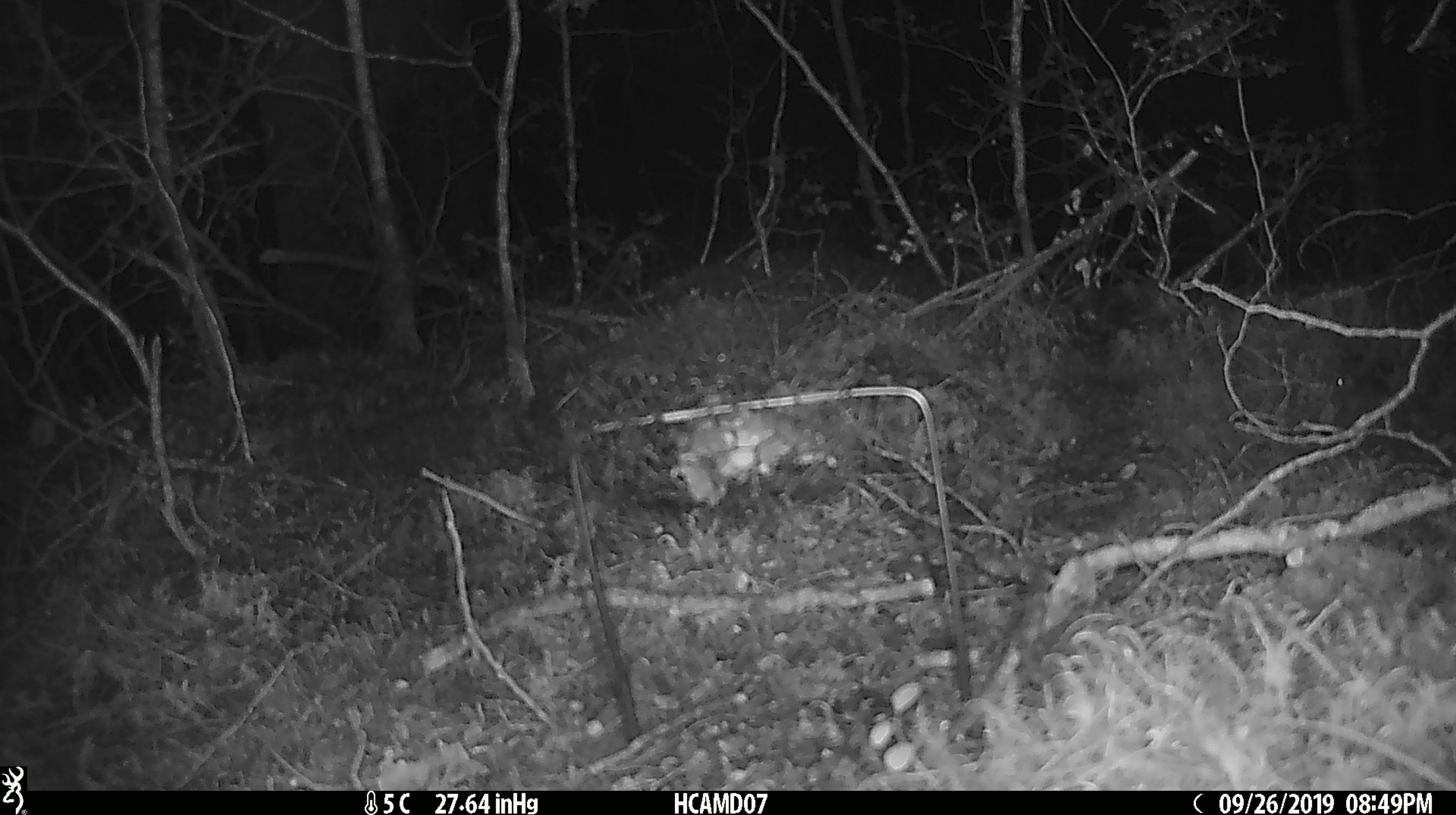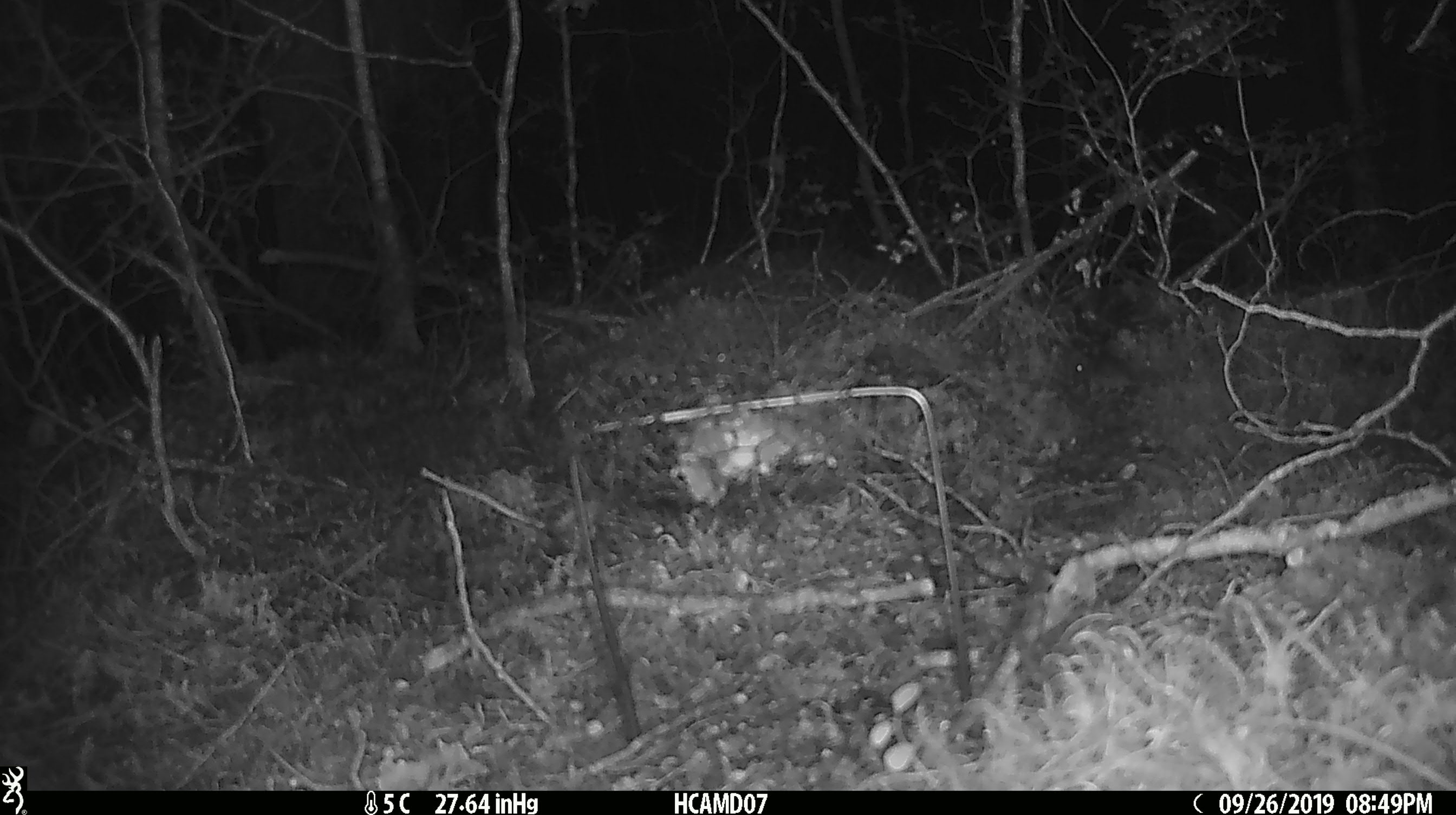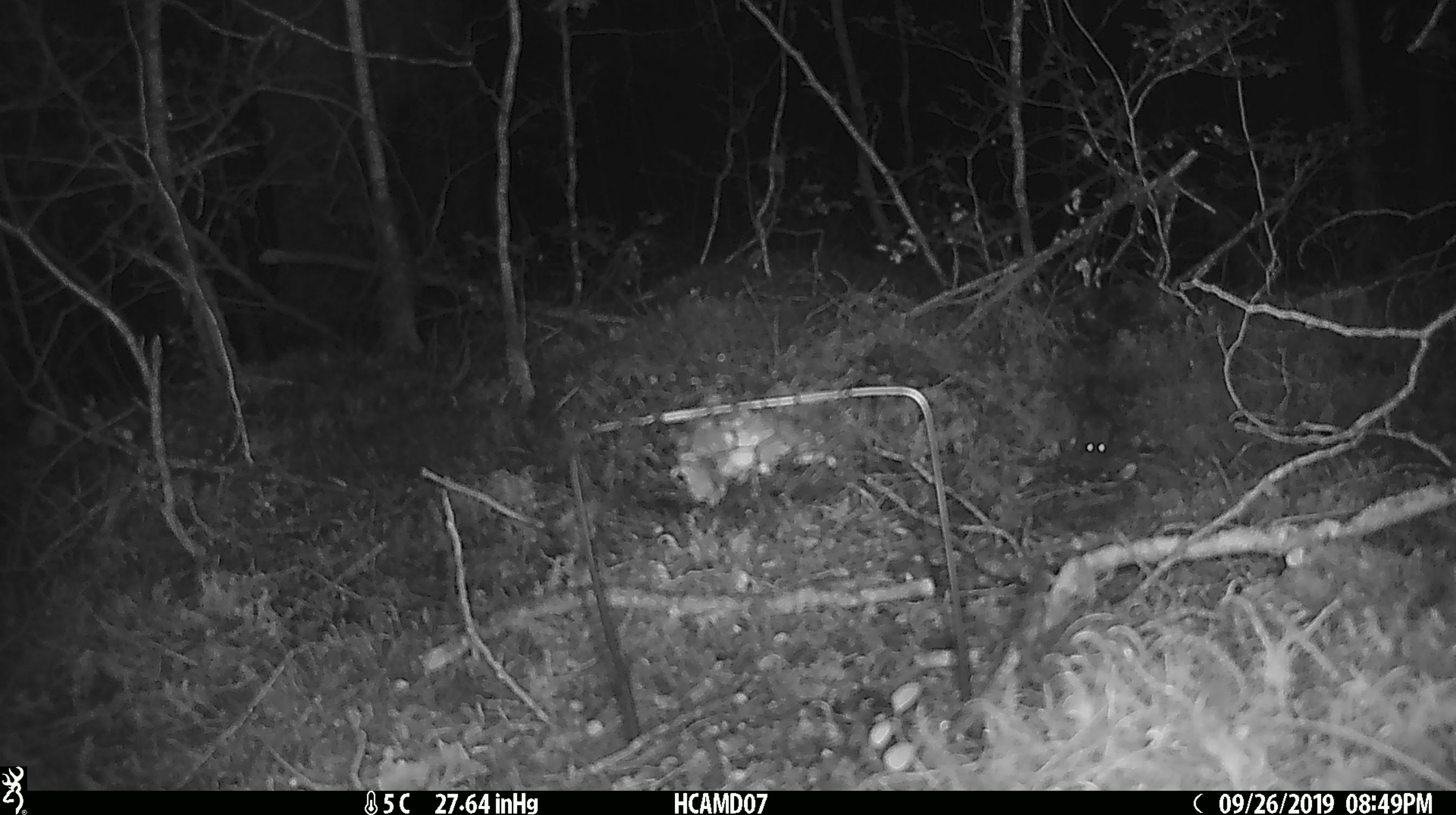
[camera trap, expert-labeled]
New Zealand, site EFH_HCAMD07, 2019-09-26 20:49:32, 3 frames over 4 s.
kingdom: Animalia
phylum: Chordata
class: Mammalia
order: Rodentia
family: Muridae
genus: Mus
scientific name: Mus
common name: mouse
Mouse (Mus).